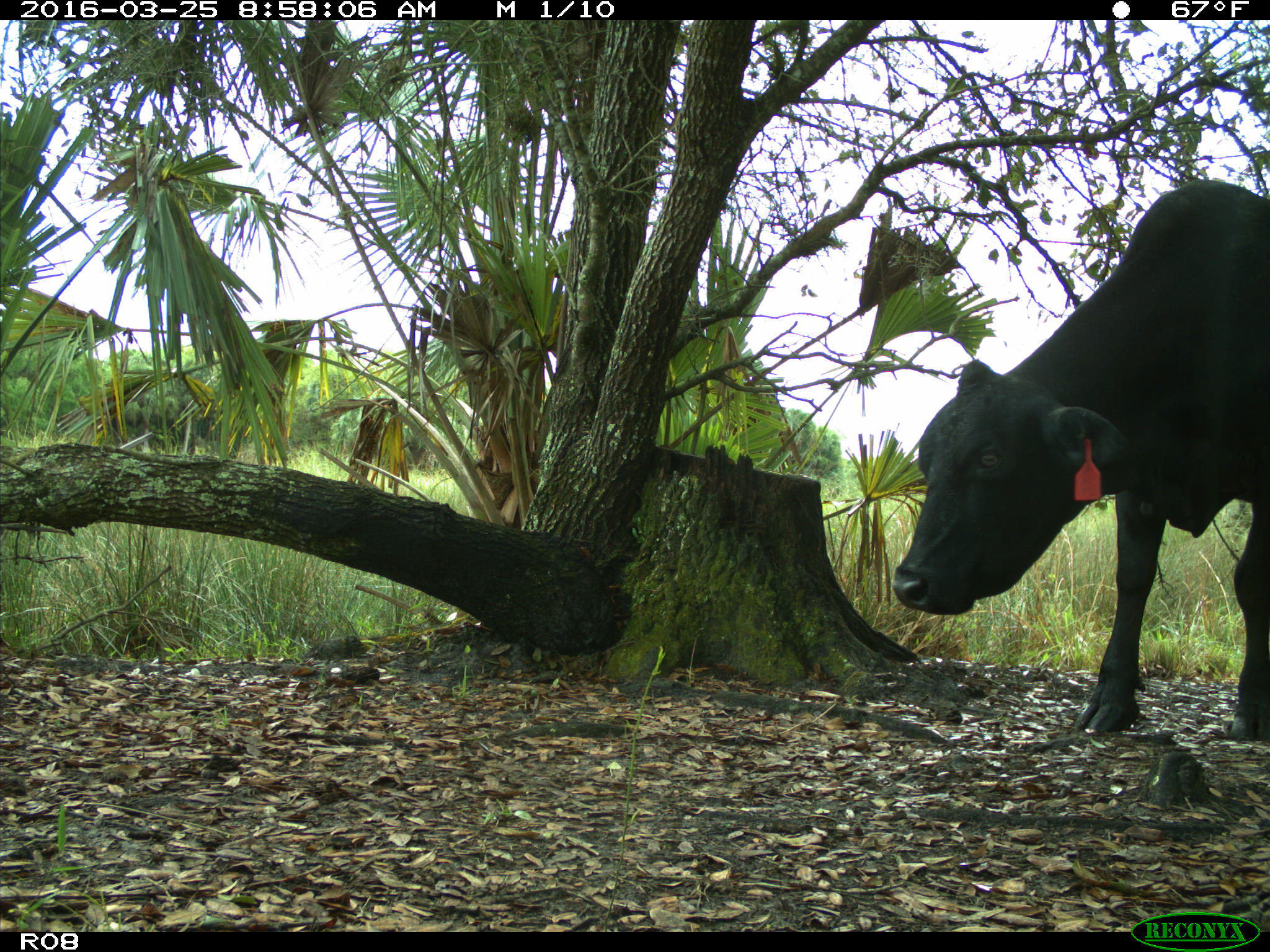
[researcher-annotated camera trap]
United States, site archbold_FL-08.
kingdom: Animalia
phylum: Chordata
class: Mammalia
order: Artiodactyla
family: Bovidae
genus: Bos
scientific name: Bos taurus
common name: domestic cow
Bos taurus (domestic cow).